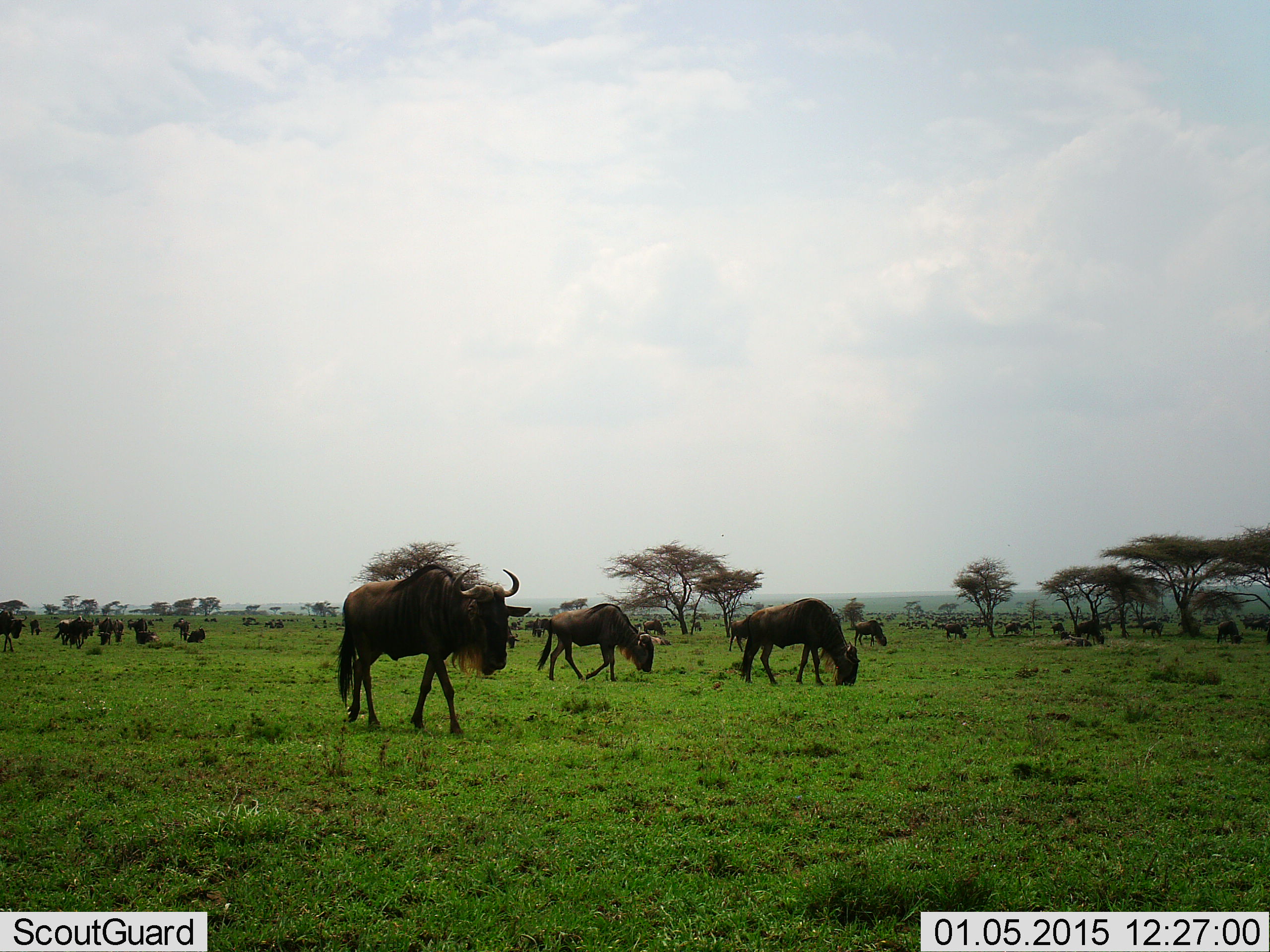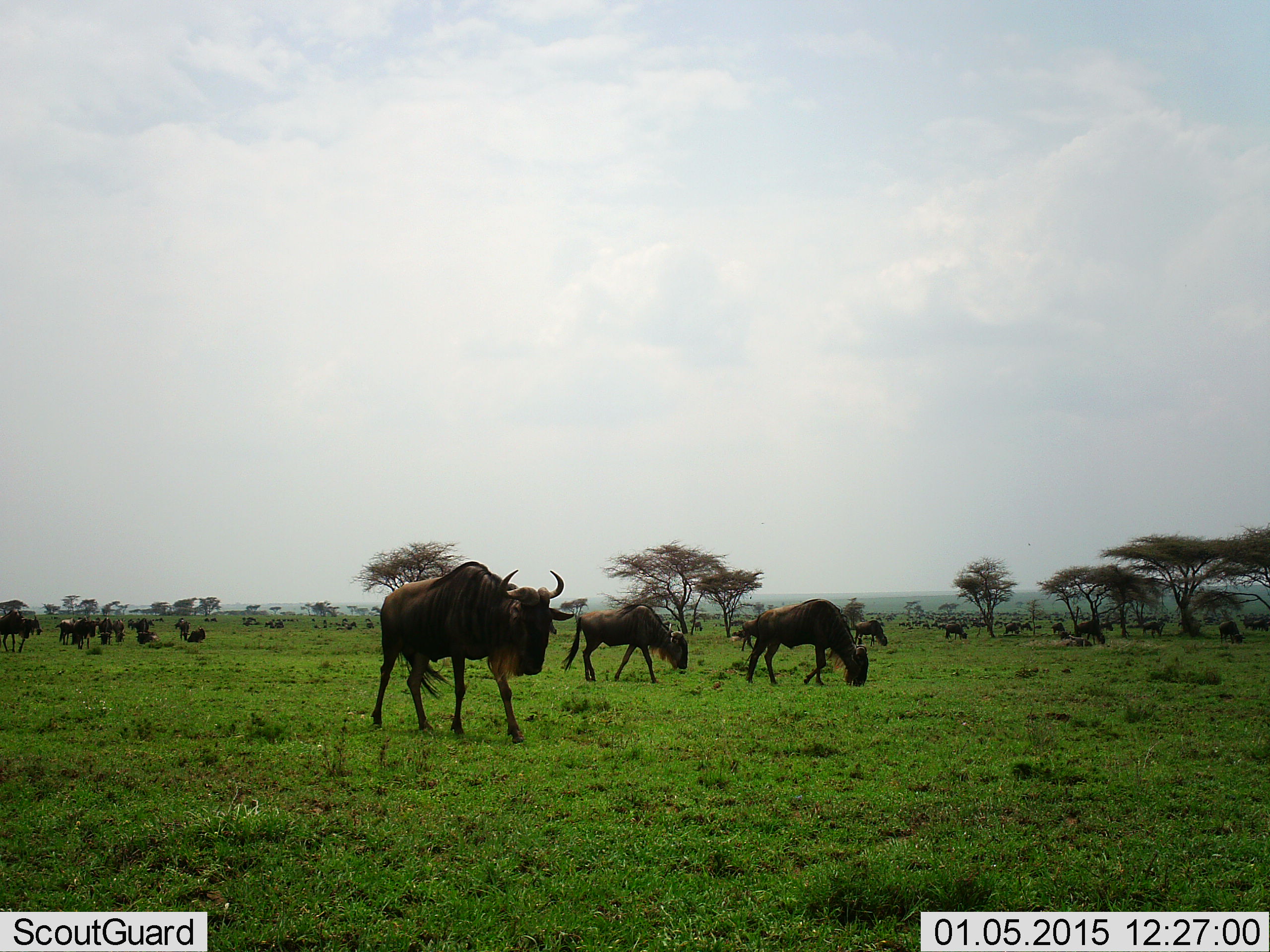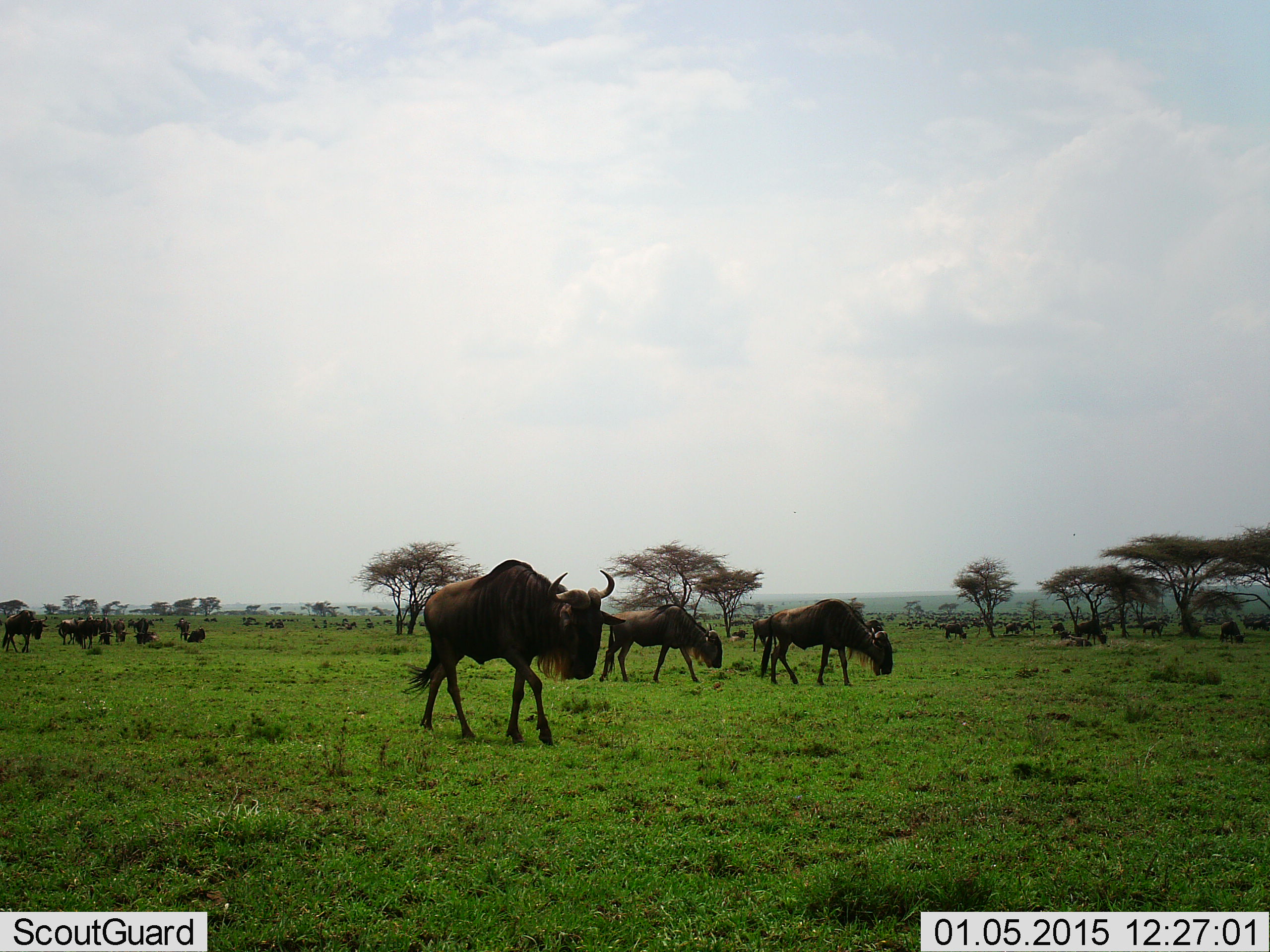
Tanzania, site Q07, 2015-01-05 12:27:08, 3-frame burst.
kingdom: Animalia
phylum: Chordata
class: Mammalia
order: Artiodactyla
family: Bovidae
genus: Connochaetes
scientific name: Connochaetes taurinus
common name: blue wildebeest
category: wildebeest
Wildebeest (blue wildebeest) (Connochaetes taurinus), count 11-50. Behavior (volunteer vote fractions): standing 40%, resting 10%, moving 90%, interacting 0%. Young present (vote fraction): 0%. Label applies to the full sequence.